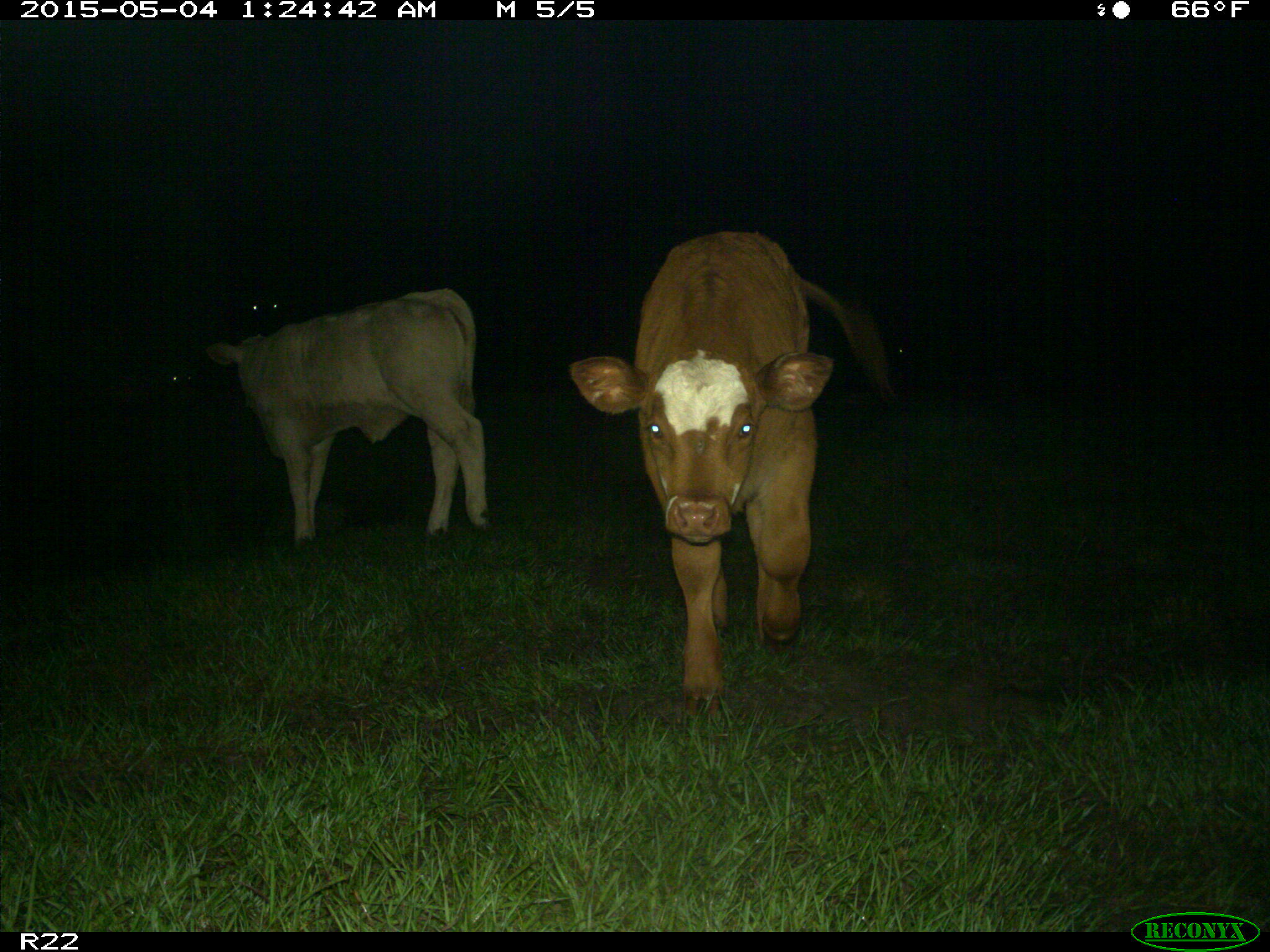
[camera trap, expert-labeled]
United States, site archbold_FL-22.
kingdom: Animalia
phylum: Chordata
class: Mammalia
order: Artiodactyla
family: Bovidae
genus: Bos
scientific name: Bos taurus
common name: domestic cow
Bos taurus (domestic cow).